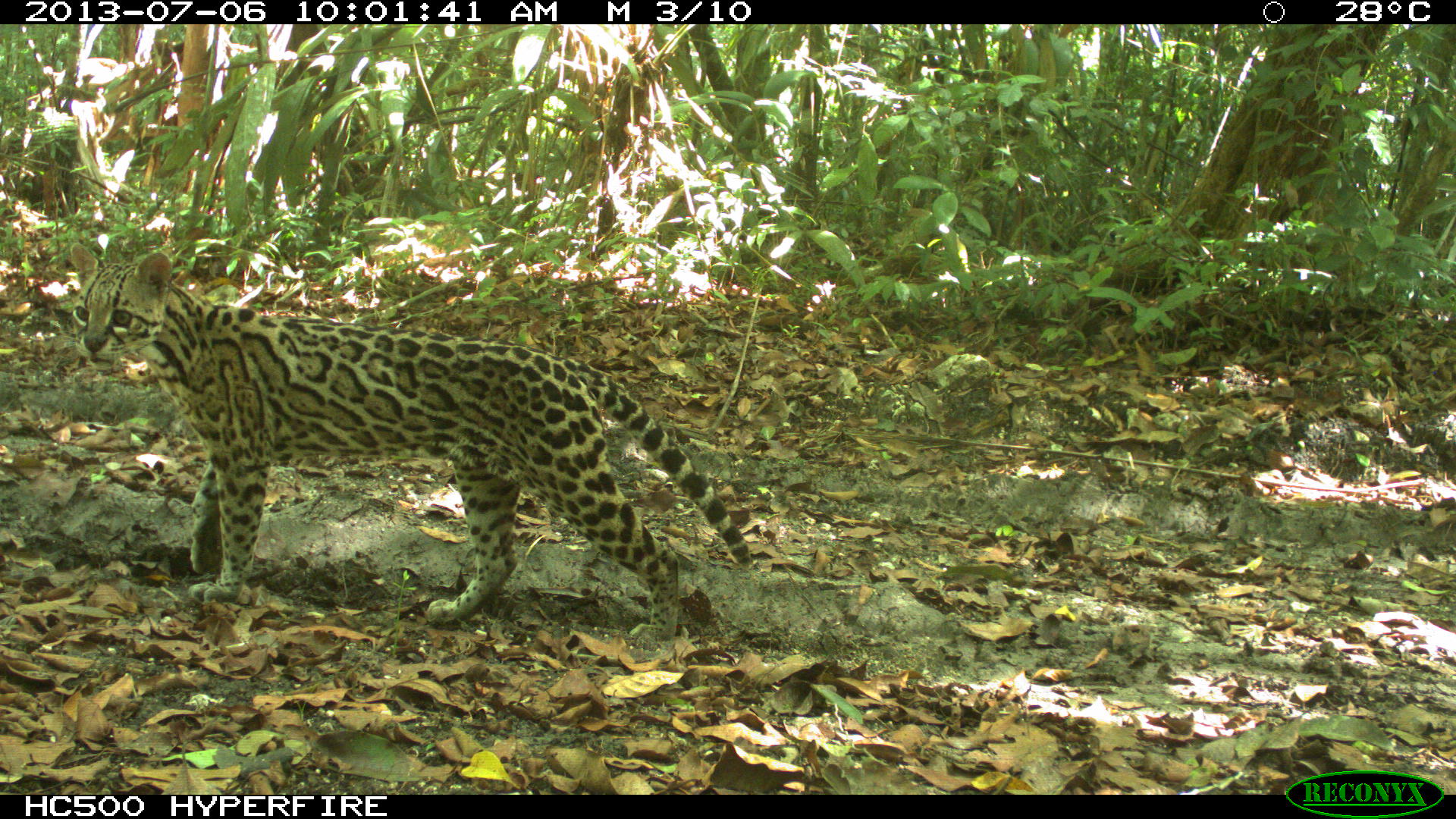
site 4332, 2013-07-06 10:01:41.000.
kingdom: Animalia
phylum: Chordata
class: Mammalia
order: Carnivora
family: Felidae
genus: Leopardus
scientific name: Leopardus pardalis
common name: ocelot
Leopardus pardalis (ocelot), count 1.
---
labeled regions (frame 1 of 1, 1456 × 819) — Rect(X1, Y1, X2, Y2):
leopardus pardalis: Rect(68, 240, 753, 650)